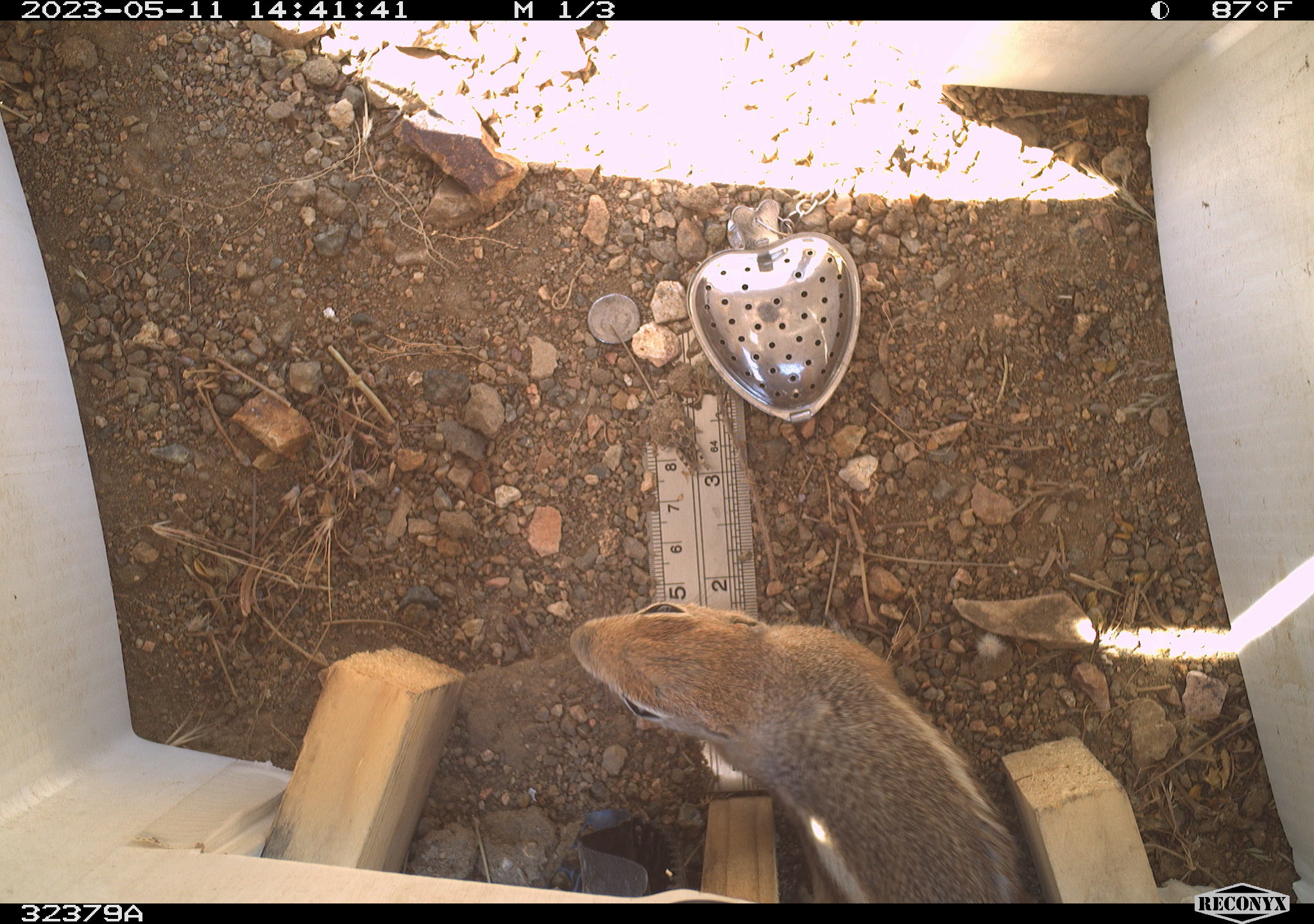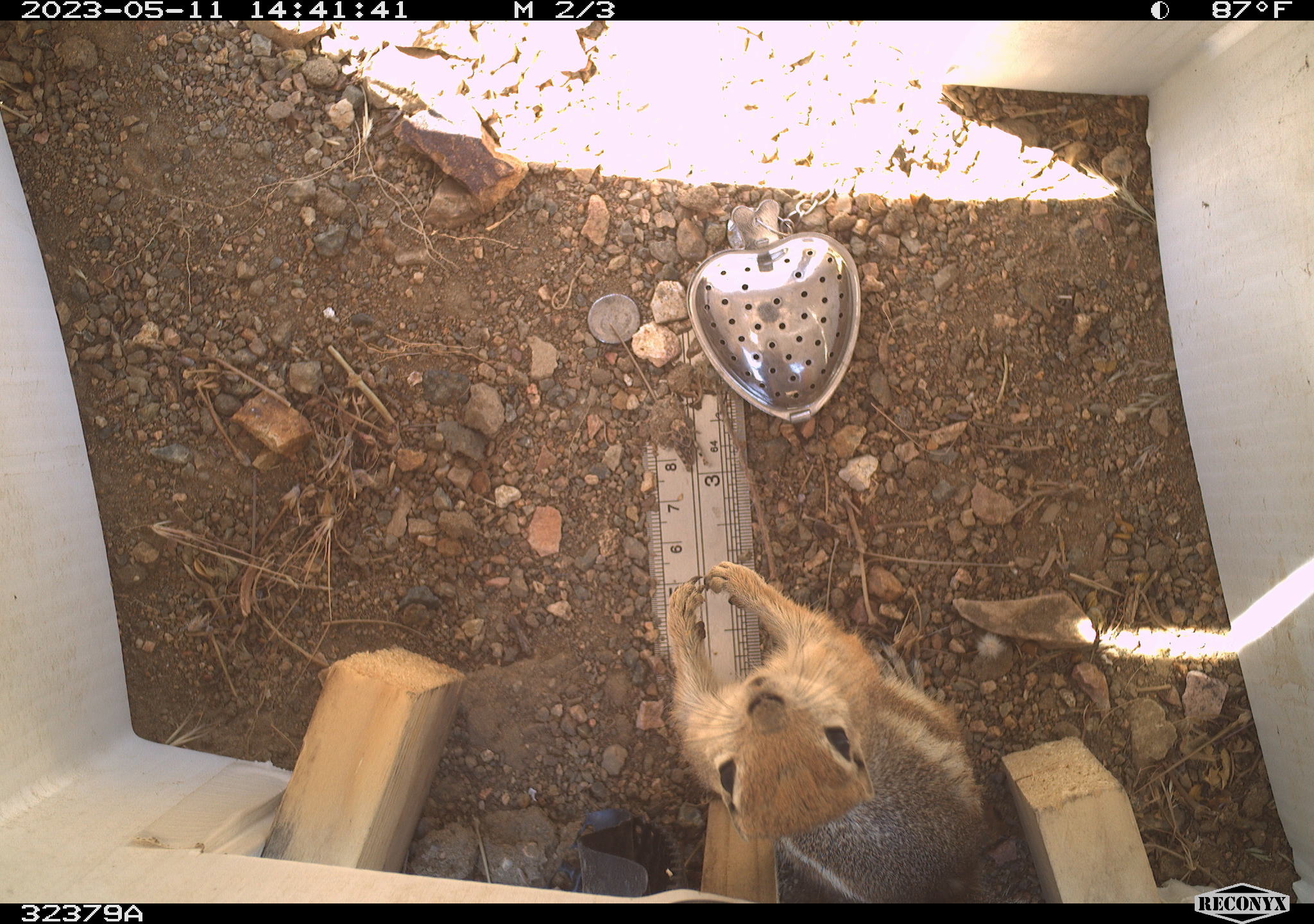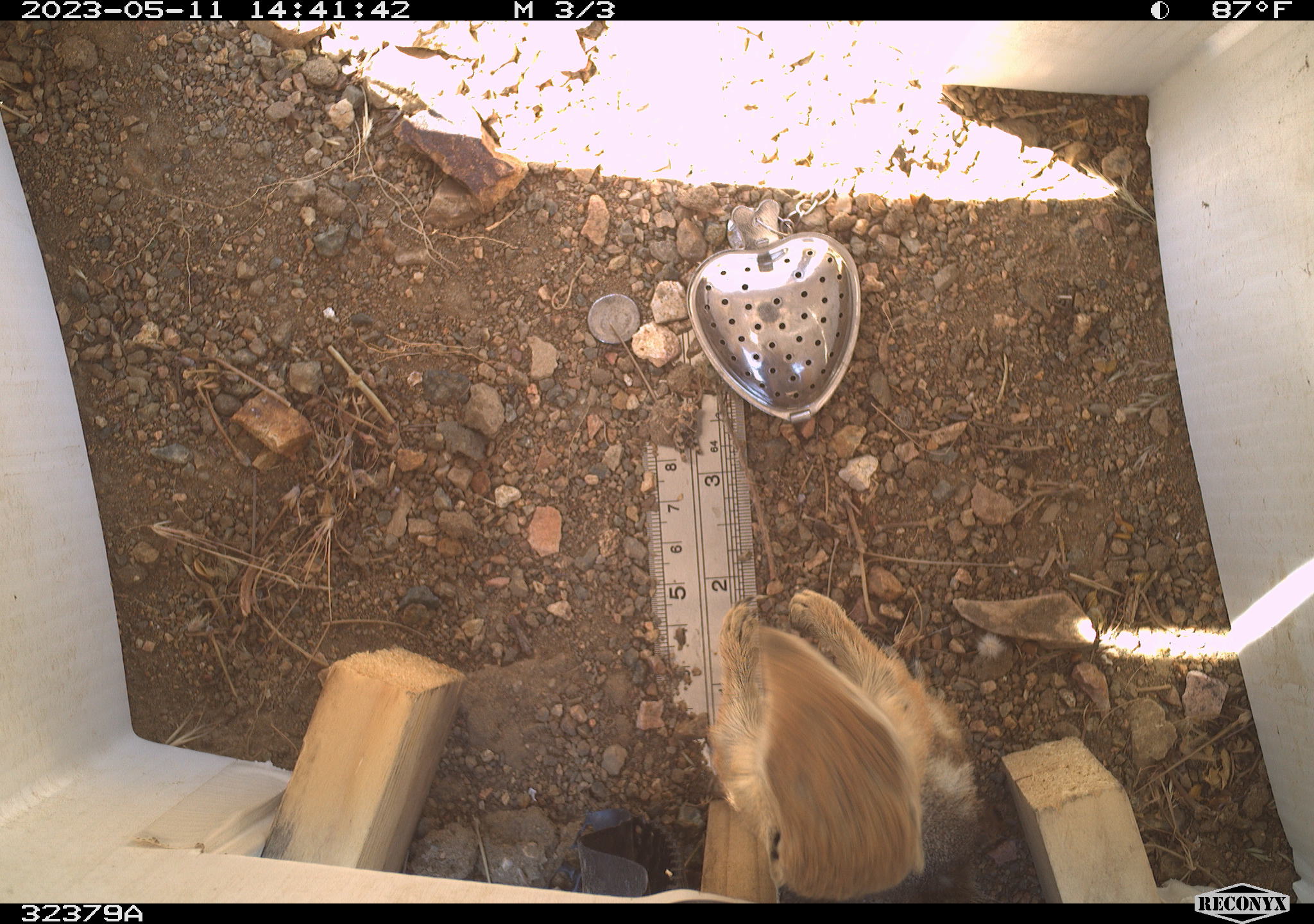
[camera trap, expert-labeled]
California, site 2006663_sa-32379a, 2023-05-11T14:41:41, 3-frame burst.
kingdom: Animalia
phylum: Chordata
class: Mammalia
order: Rodentia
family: Sciuridae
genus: Ammospermophilus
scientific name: Ammospermophilus leucurus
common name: white-tailed antelope squirrel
White-tailed antelope squirrel (Ammospermophilus leucurus).